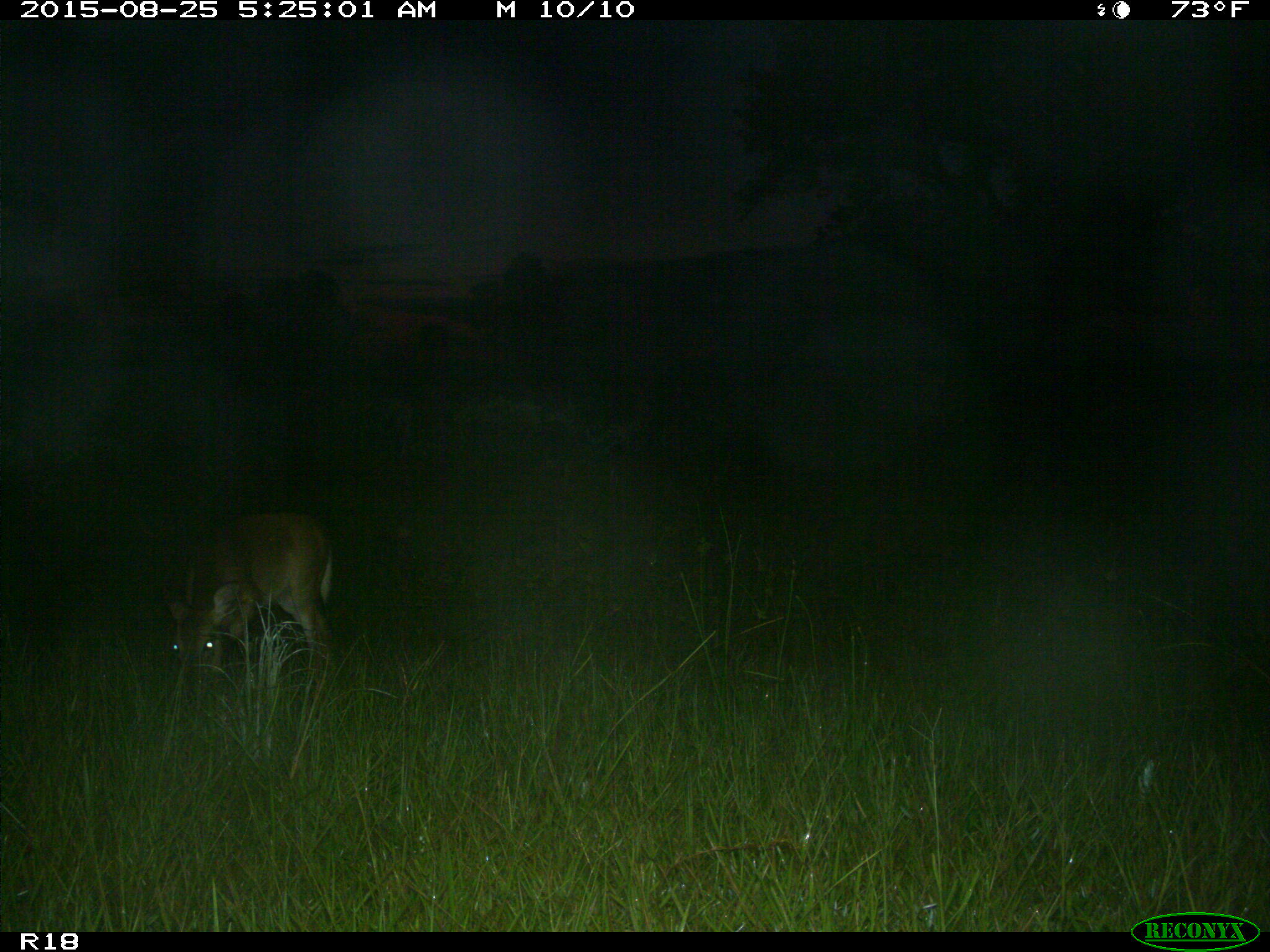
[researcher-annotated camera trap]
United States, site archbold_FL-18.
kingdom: Animalia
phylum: Chordata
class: Mammalia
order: Artiodactyla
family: Cervidae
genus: Odocoileus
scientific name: Odocoileus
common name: deer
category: unidentified deer